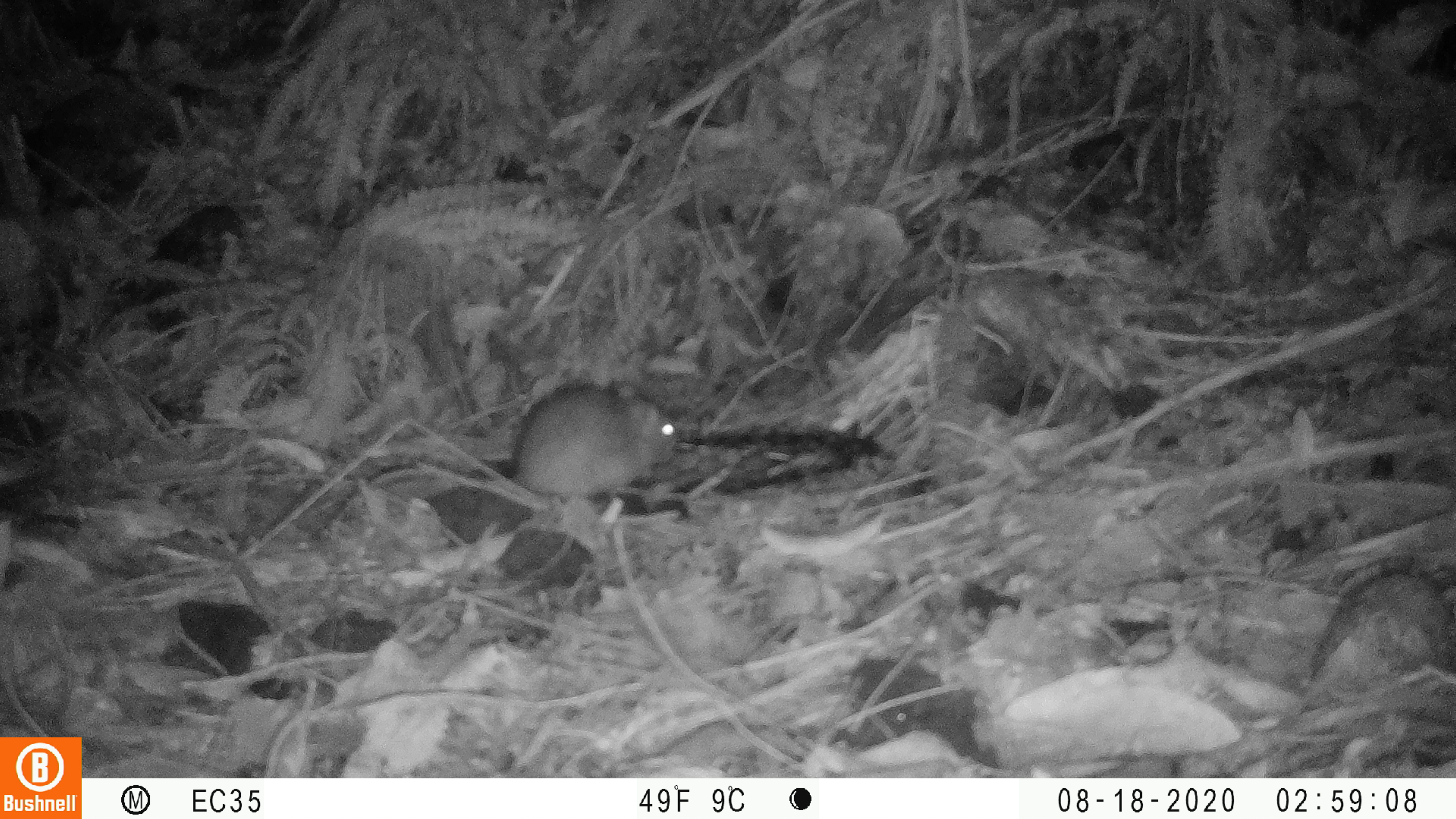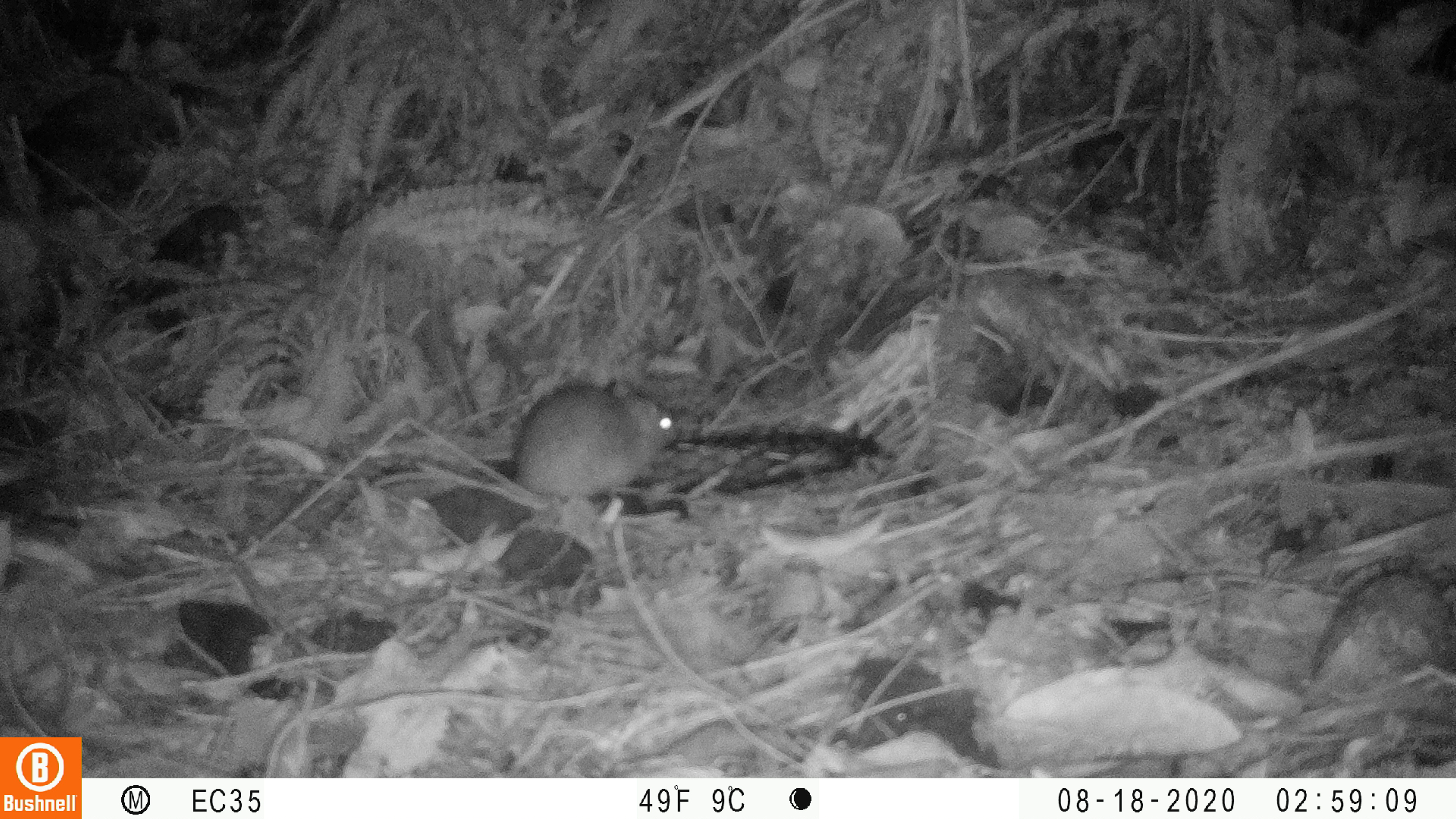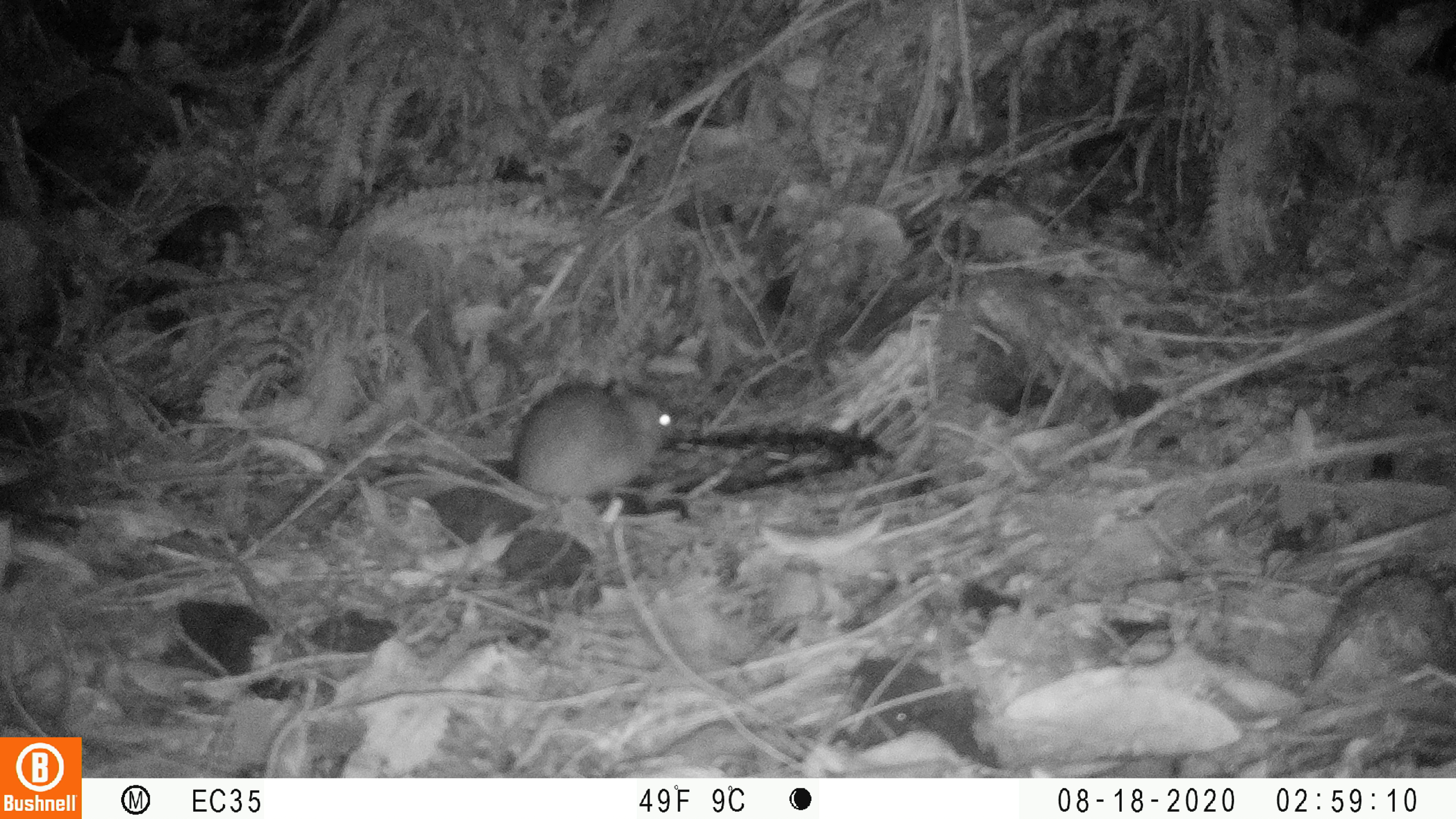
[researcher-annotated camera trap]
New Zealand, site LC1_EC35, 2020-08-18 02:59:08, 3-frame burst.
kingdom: Animalia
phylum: Chordata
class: Mammalia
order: Rodentia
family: Muridae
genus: Rattus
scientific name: Rattus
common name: rat